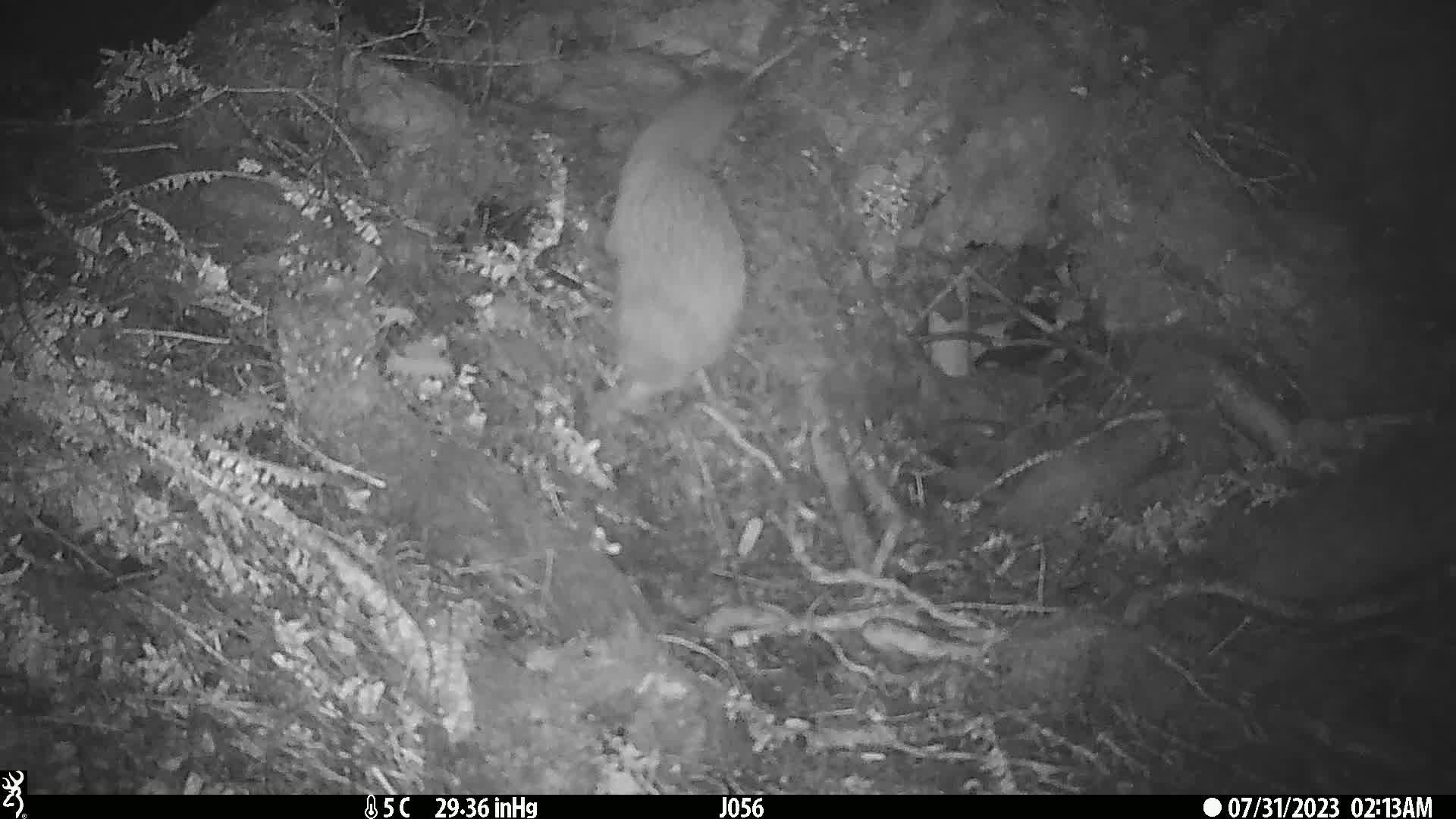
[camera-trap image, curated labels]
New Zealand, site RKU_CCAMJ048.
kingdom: Animalia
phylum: Chordata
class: Aves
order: Apterygiformes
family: Apterygidae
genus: Apteryx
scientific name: Apteryx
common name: kiwi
Kiwi (Apteryx).